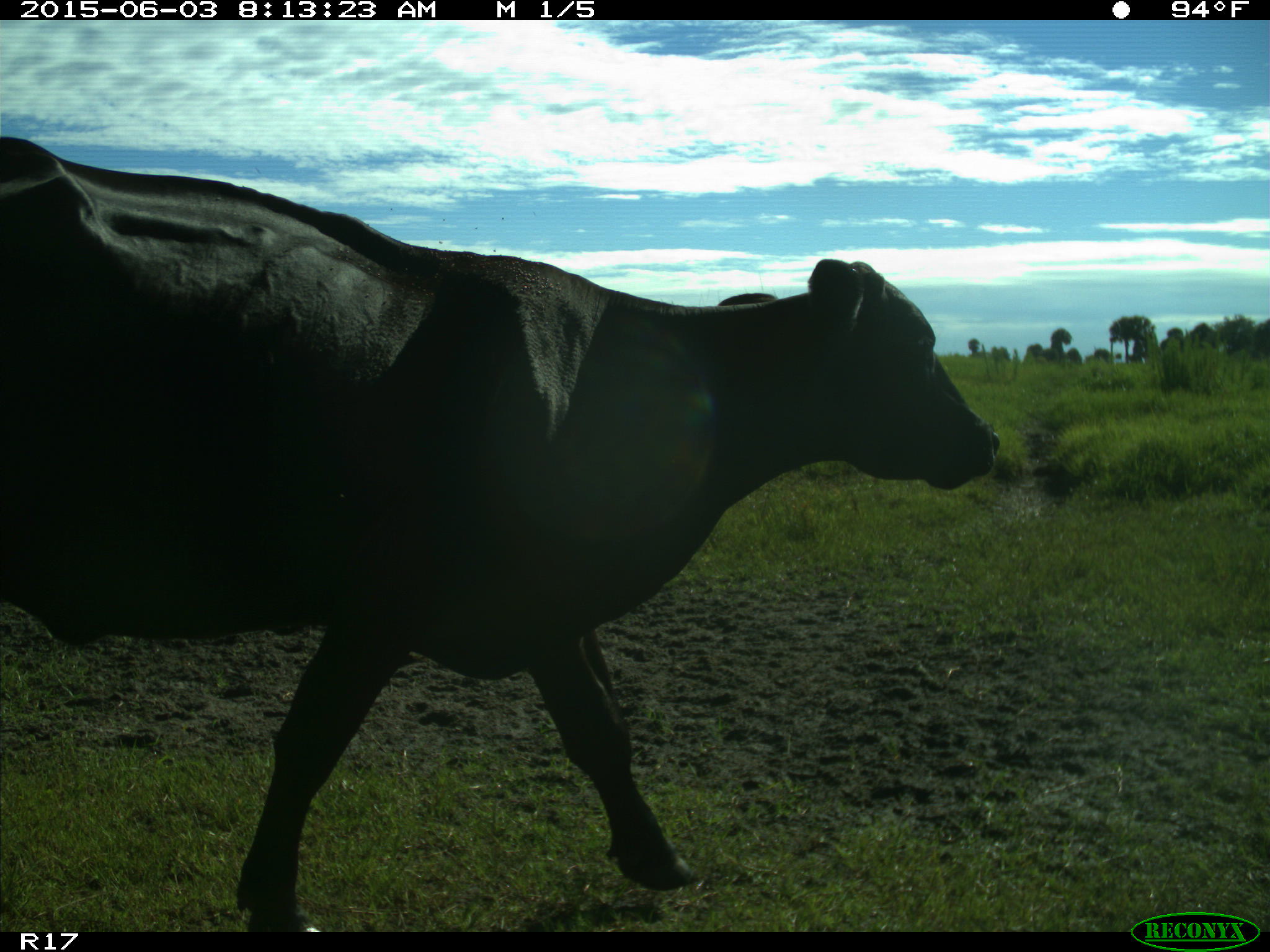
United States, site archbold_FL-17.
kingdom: Animalia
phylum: Chordata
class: Mammalia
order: Artiodactyla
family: Bovidae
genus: Bos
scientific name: Bos taurus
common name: domestic cow